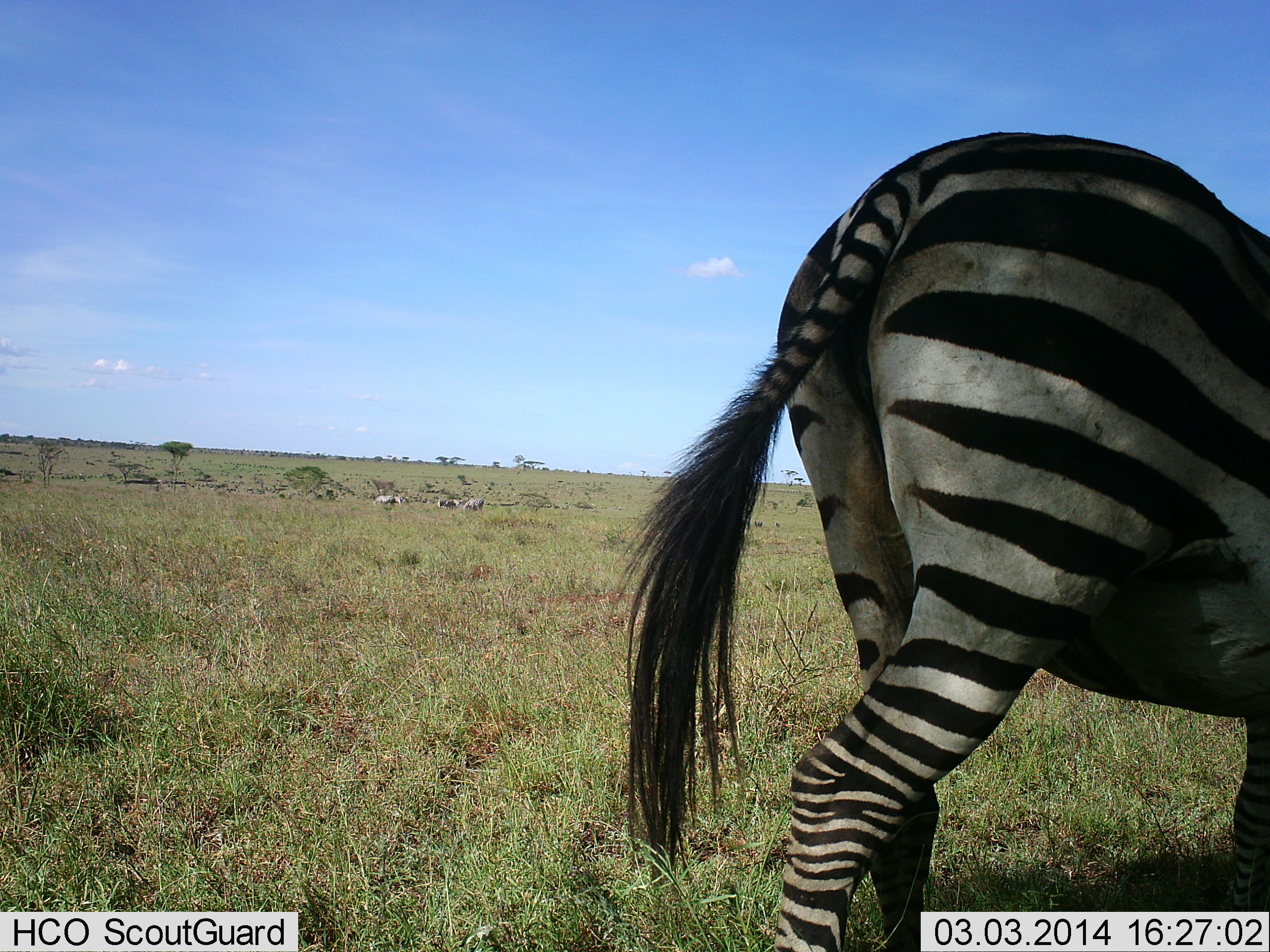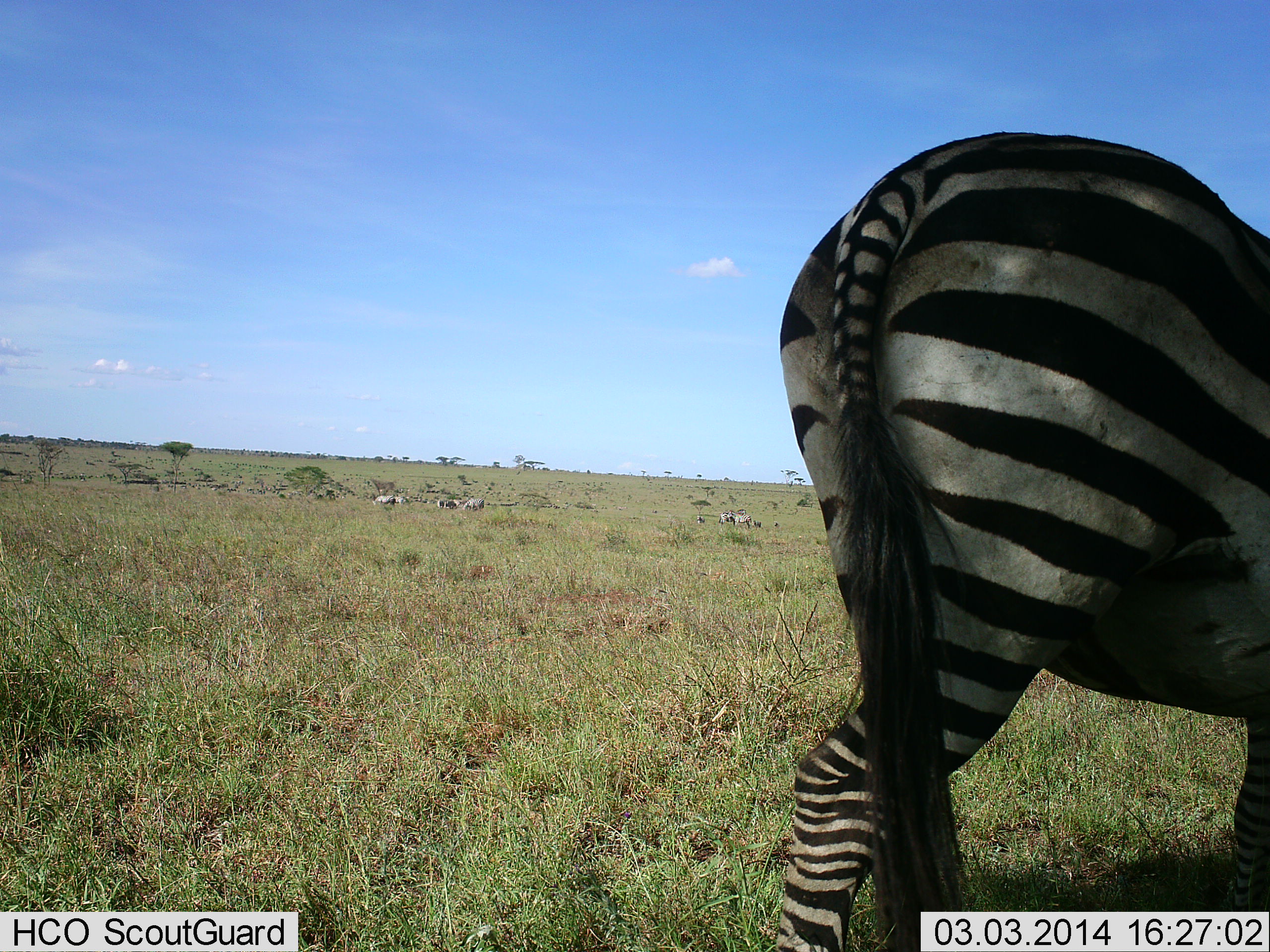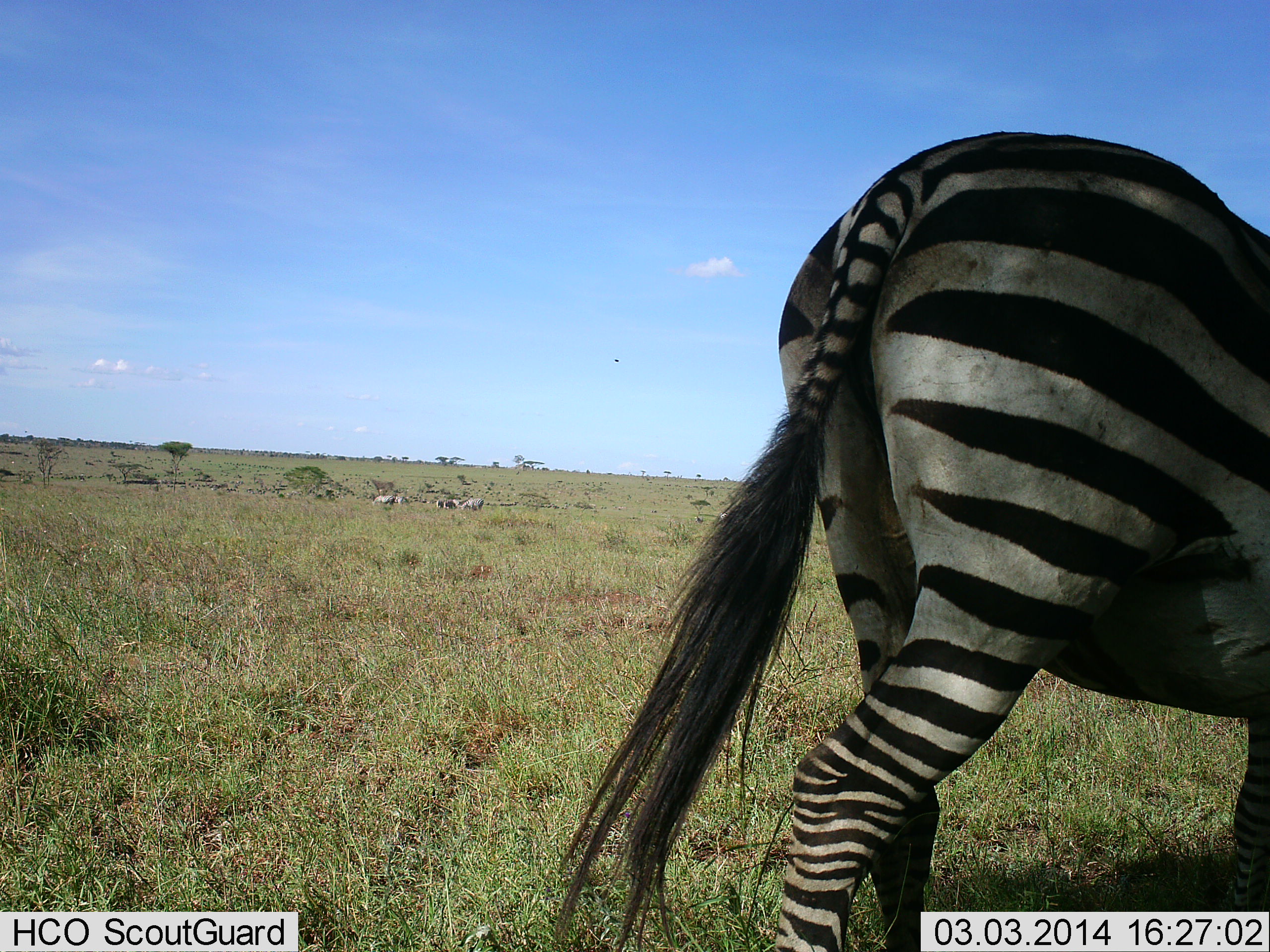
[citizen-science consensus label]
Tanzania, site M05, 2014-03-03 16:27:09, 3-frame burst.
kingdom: Animalia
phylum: Chordata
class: Mammalia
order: Perissodactyla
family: Equidae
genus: Equus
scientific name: Equus quagga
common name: plains zebra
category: zebra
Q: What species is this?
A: Zebra (plains zebra) (Equus quagga).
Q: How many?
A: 6.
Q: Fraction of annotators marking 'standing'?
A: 80%.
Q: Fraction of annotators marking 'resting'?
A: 10%.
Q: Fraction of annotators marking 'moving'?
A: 10%.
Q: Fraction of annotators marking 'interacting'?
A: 0%.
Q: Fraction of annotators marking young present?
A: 0%.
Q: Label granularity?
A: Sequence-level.